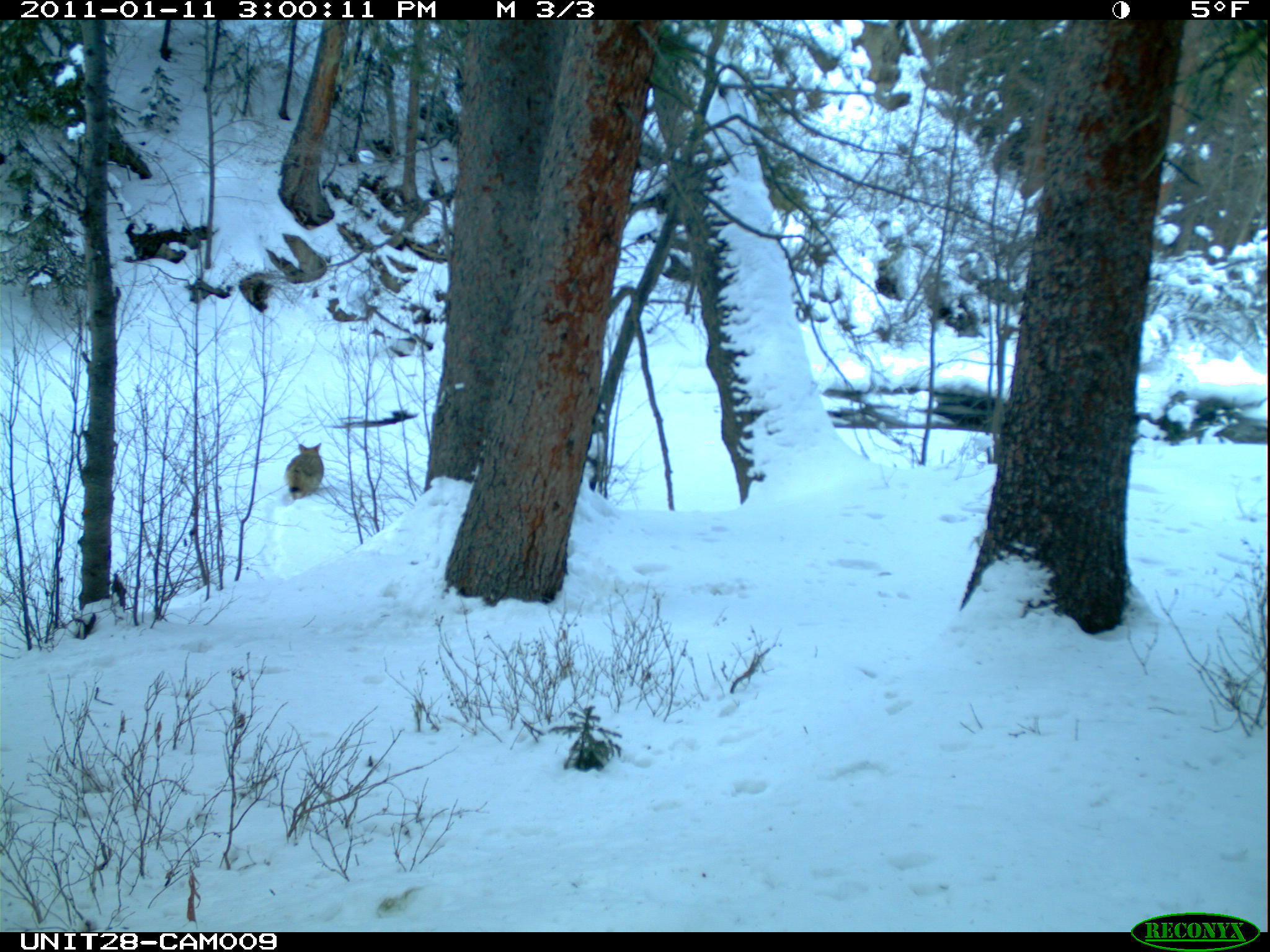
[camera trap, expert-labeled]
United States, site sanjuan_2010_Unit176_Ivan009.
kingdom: Animalia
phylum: Chordata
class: Mammalia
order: Carnivora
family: Canidae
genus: Canis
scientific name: Canis latrans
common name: coyote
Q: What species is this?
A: Canis latrans (coyote).